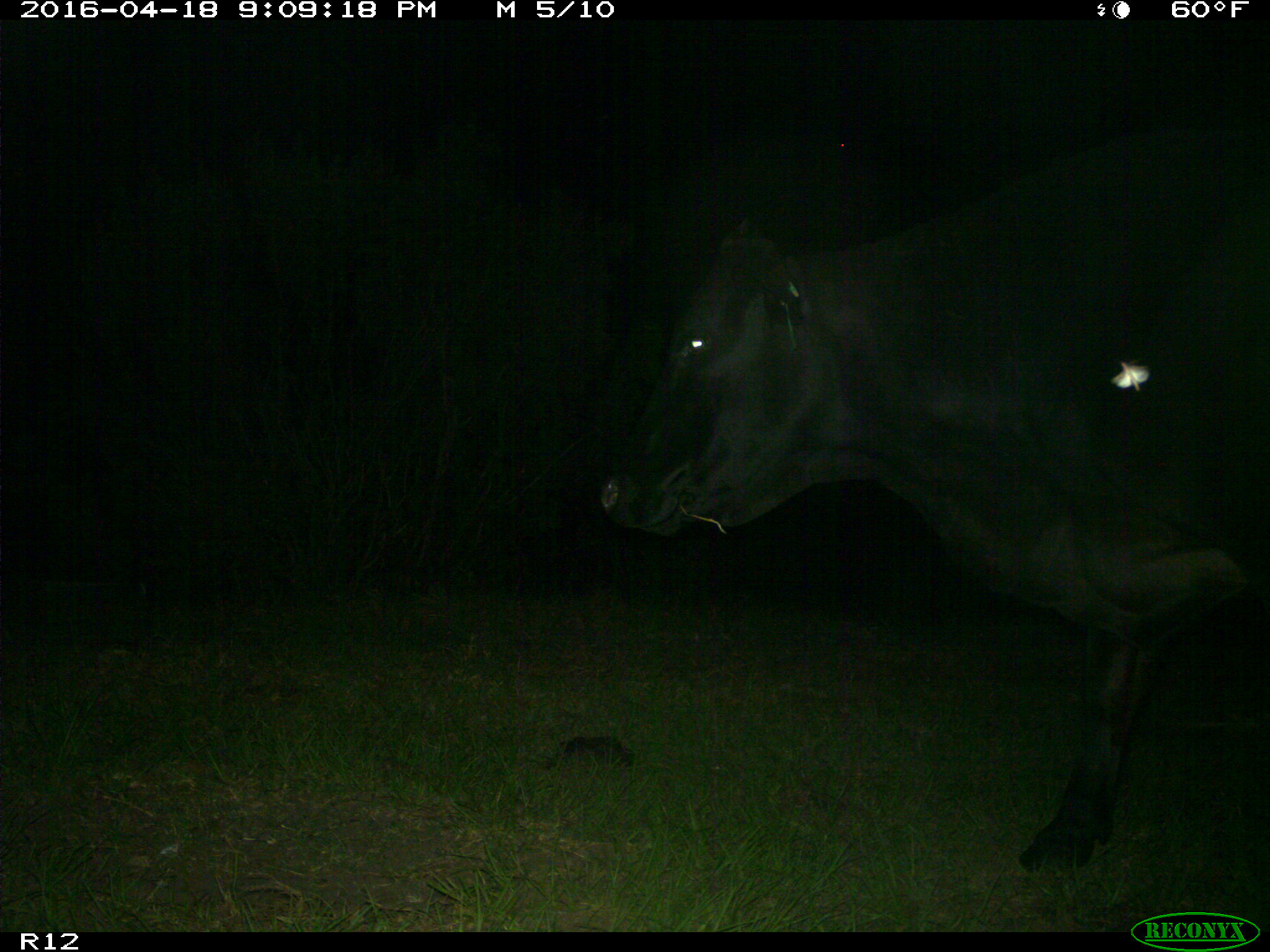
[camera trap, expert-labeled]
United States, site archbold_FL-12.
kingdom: Animalia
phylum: Chordata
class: Mammalia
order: Artiodactyla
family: Bovidae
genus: Bos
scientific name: Bos taurus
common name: domestic cow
Bos taurus (domestic cow).